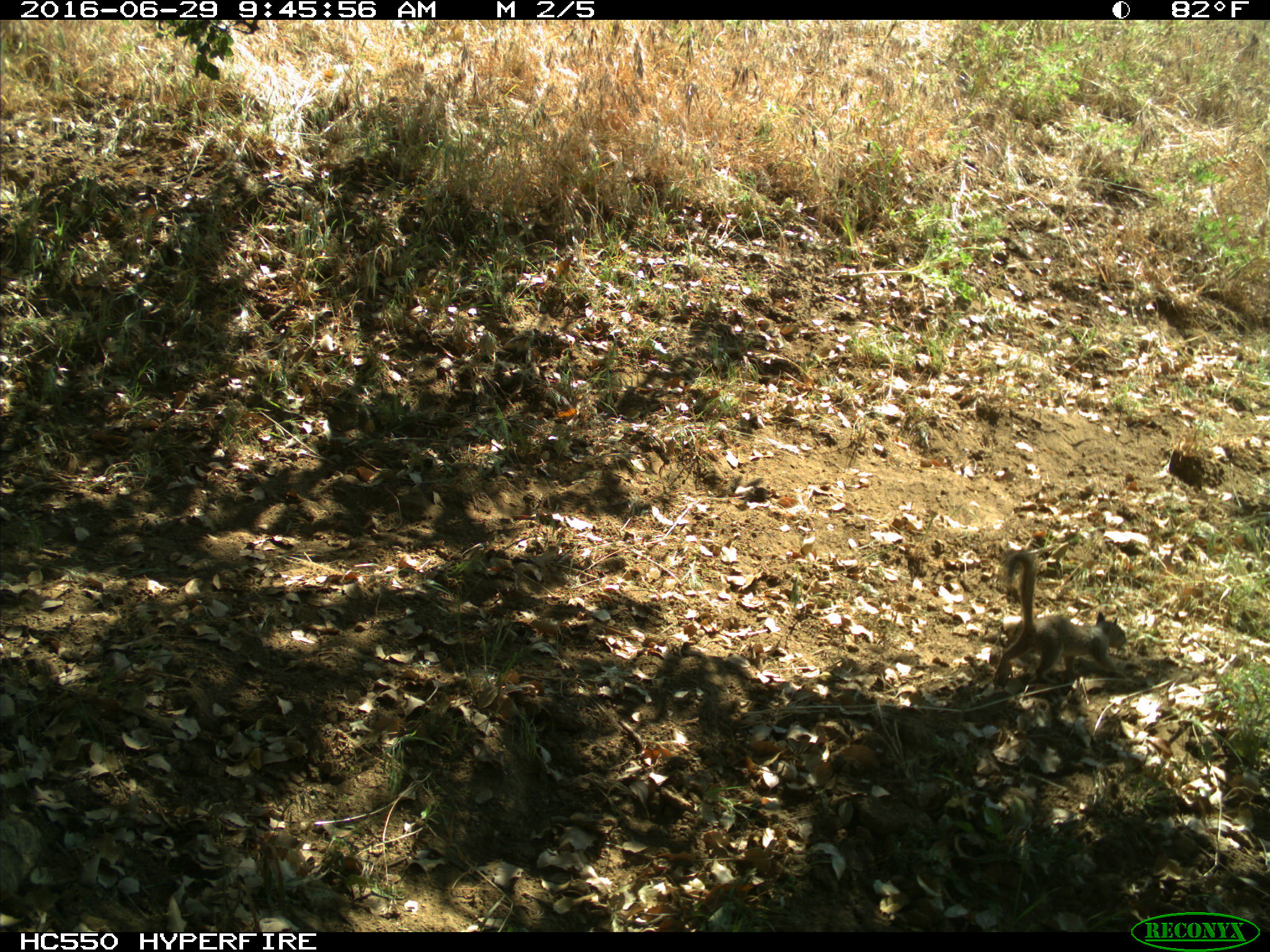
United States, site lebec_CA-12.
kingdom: Animalia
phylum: Chordata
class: Mammalia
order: Rodentia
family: Sciuridae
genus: Otospermophilus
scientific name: Otospermophilus beecheyi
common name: california ground squirrel